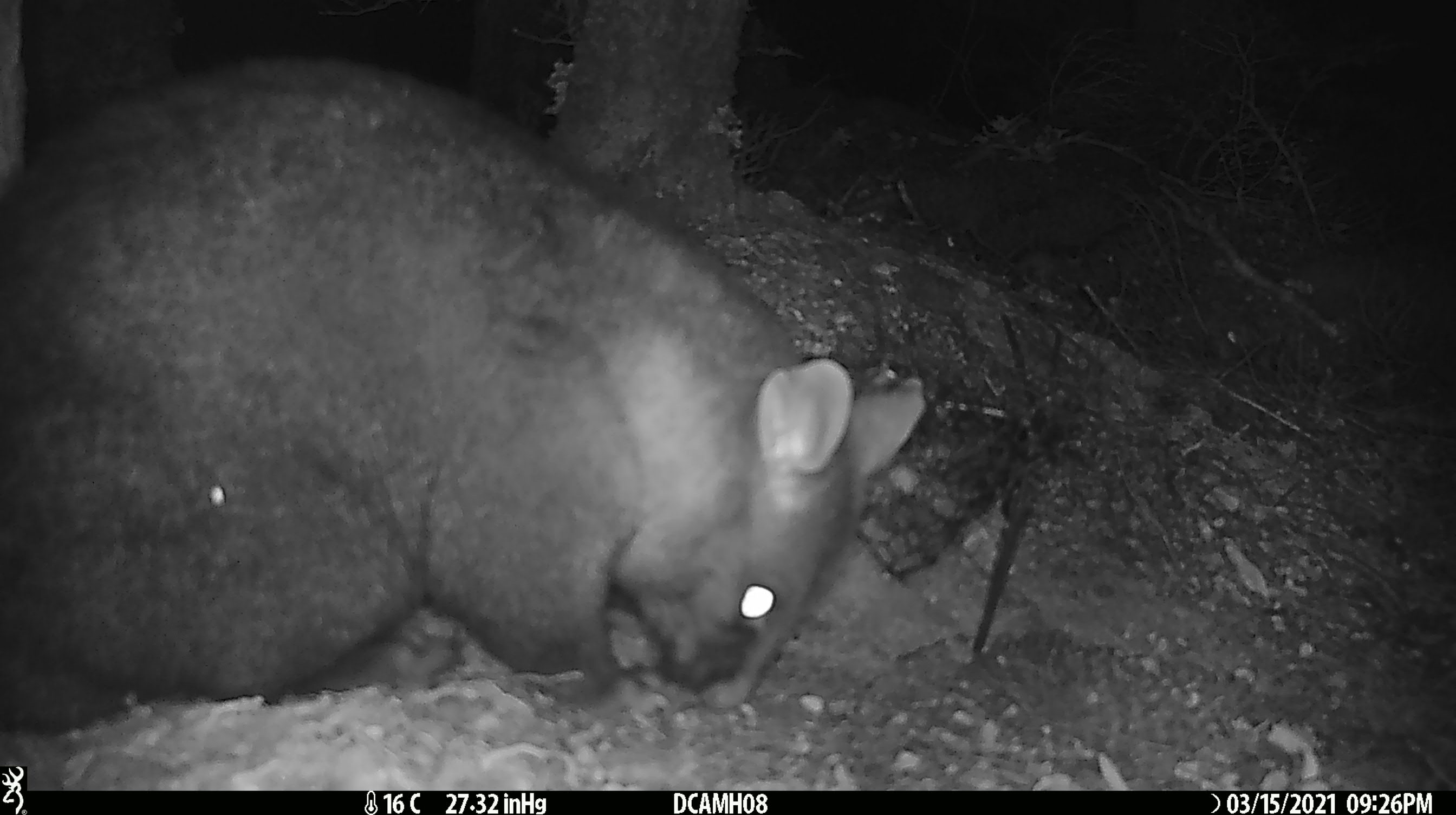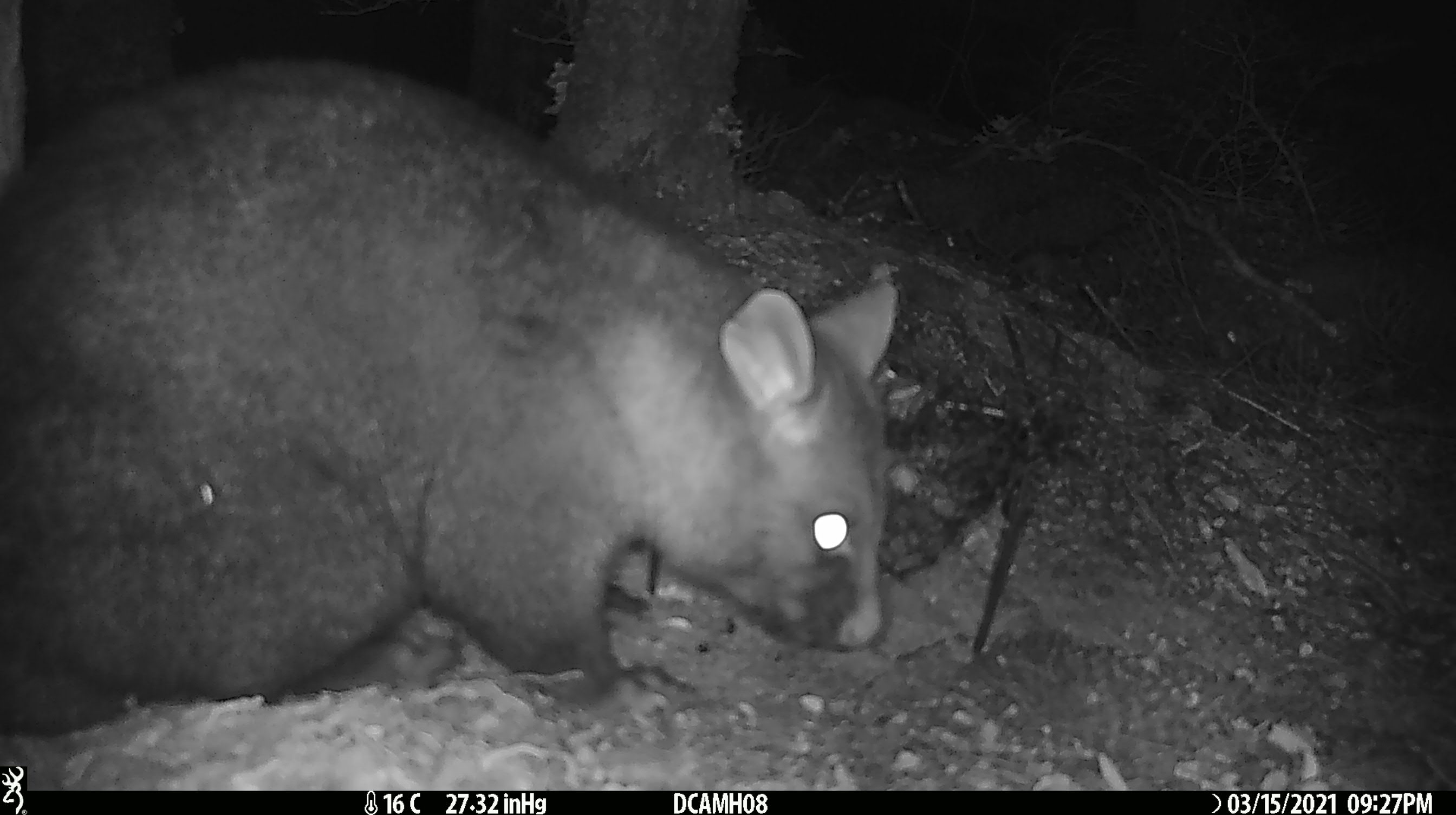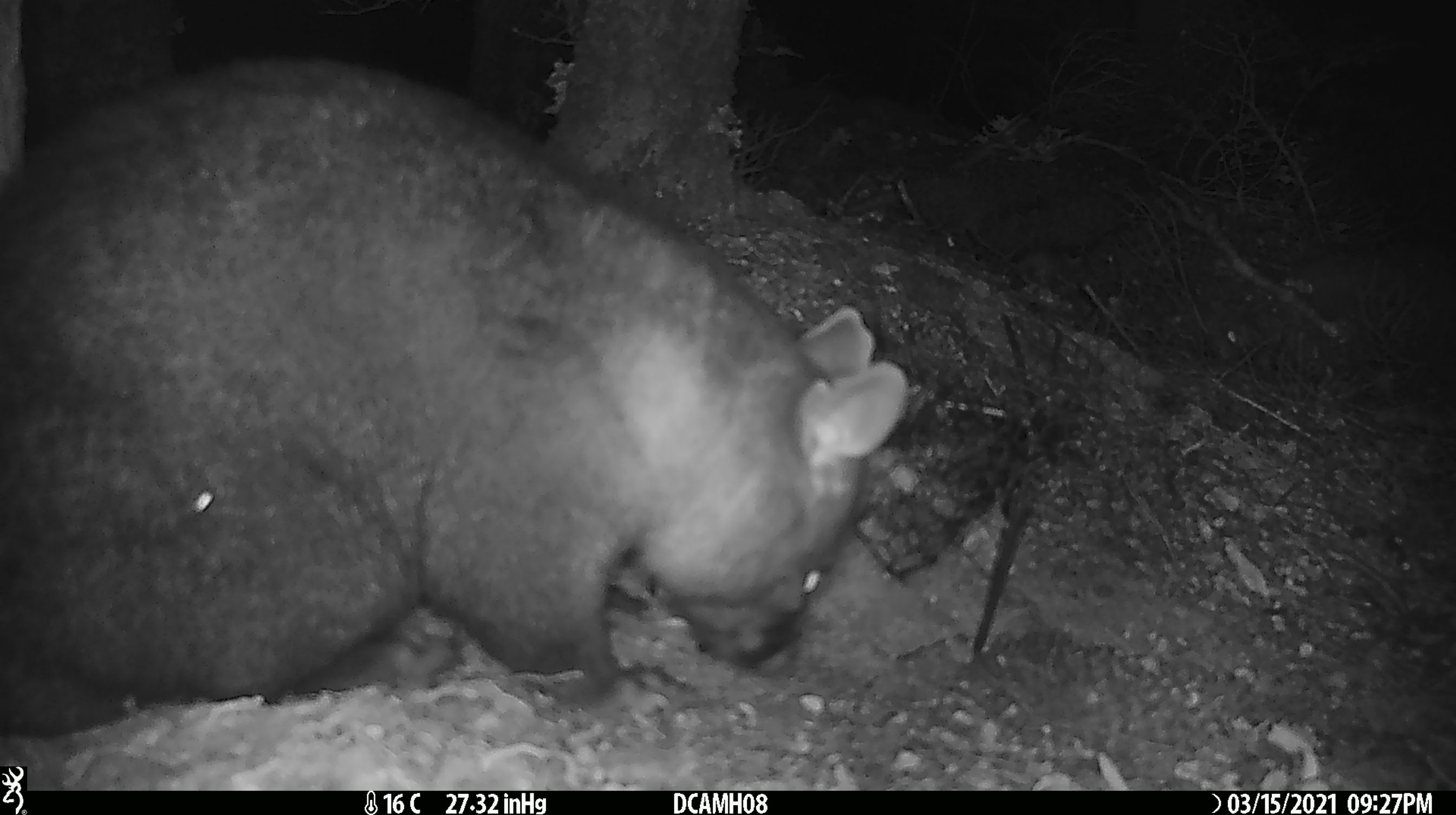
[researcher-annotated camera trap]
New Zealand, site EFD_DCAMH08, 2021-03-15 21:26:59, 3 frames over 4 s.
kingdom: Animalia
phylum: Chordata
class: Mammalia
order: Diprotodontia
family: Phalangeridae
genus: Trichosurus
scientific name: Trichosurus vulpecula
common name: common brushtail possum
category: possum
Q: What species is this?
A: Possum (common brushtail possum) (Trichosurus vulpecula).